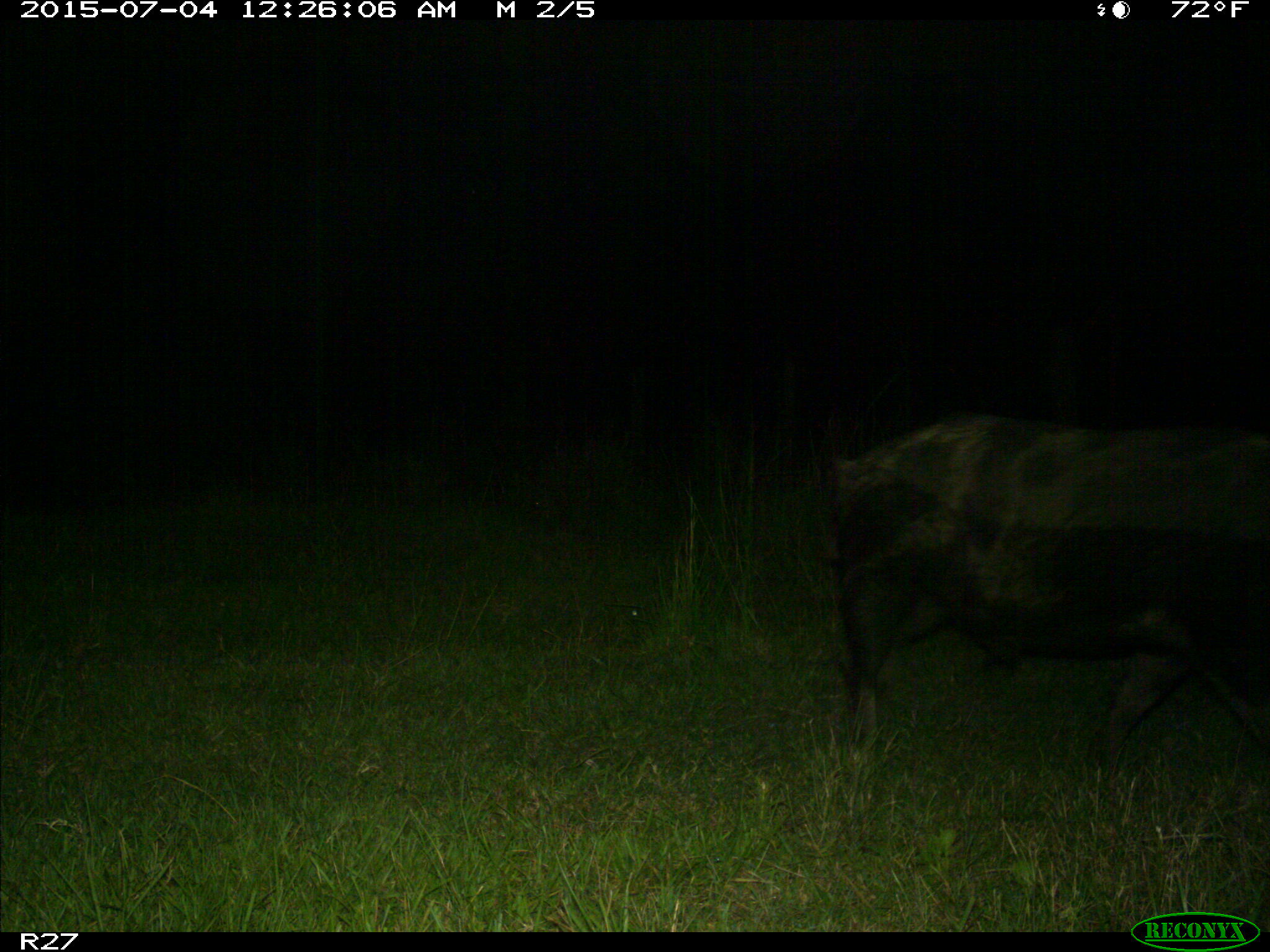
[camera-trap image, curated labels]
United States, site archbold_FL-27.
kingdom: Animalia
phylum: Chordata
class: Mammalia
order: Artiodactyla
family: Suidae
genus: Sus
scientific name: Sus scrofa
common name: wild boar